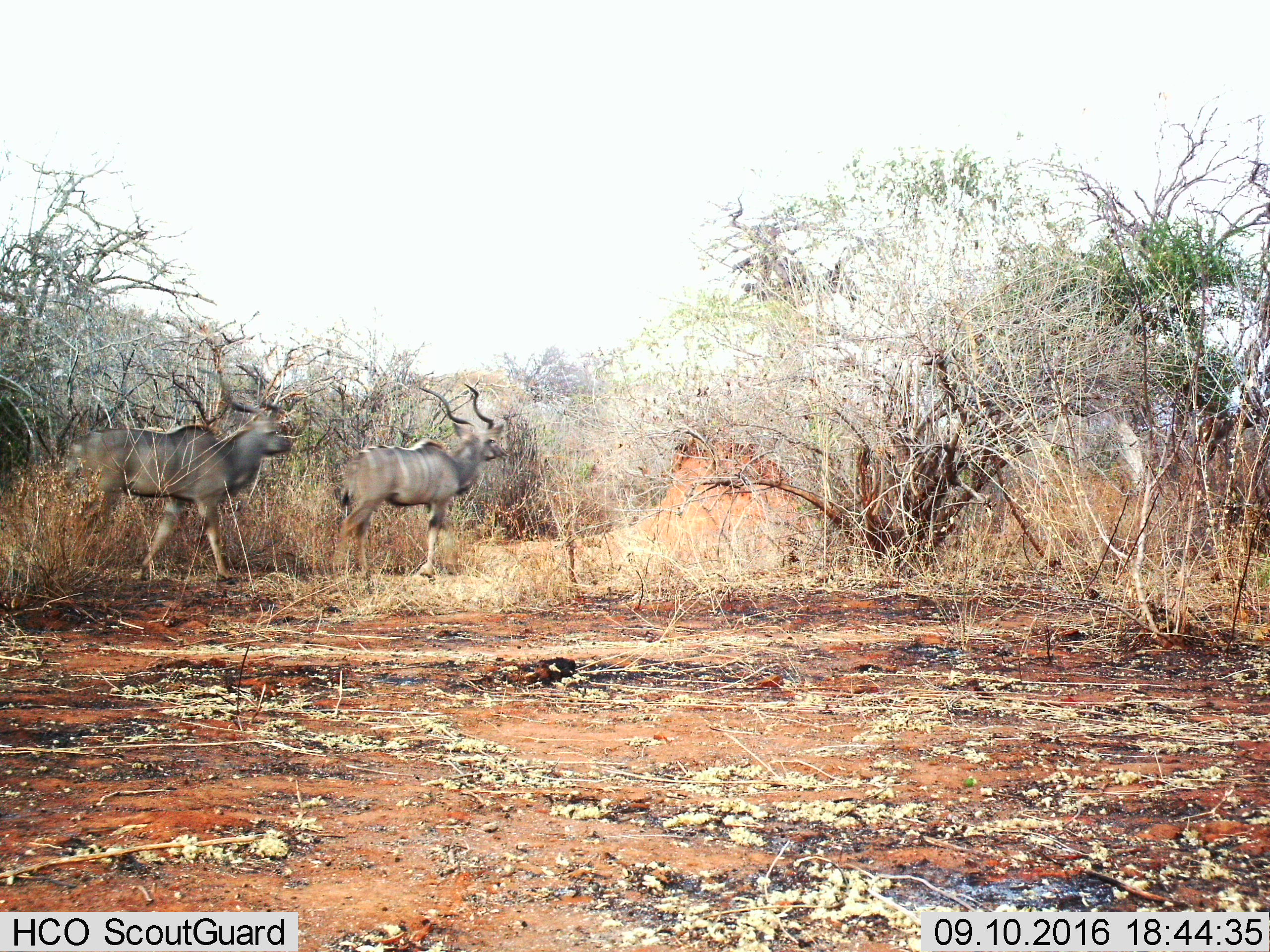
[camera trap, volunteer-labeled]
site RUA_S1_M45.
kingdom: Animalia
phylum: Chordata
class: Mammalia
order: Artiodactyla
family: Bovidae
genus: Tragelaphus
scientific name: Tragelaphus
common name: kudu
Kudu (Tragelaphus), count 2. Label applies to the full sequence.